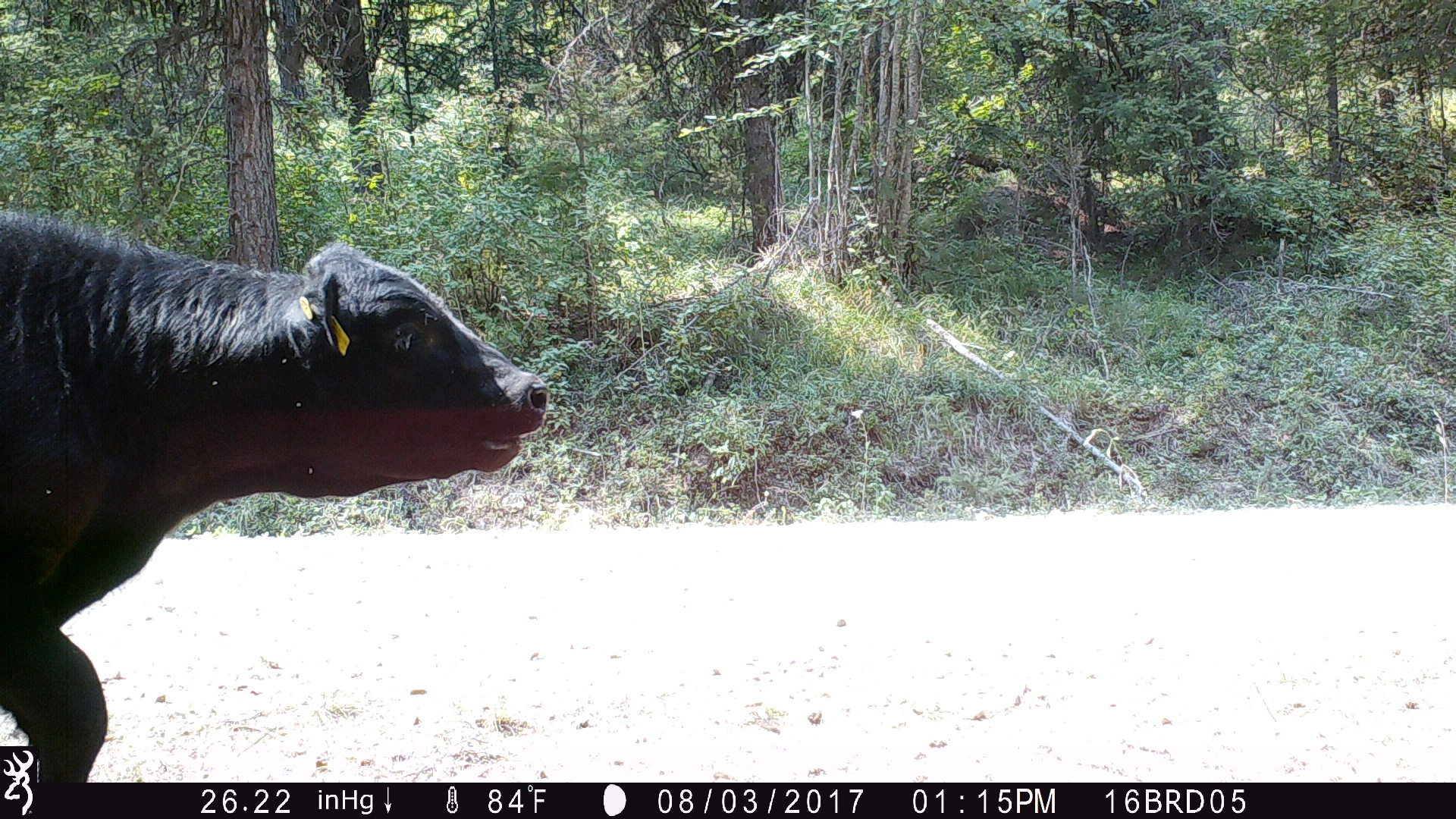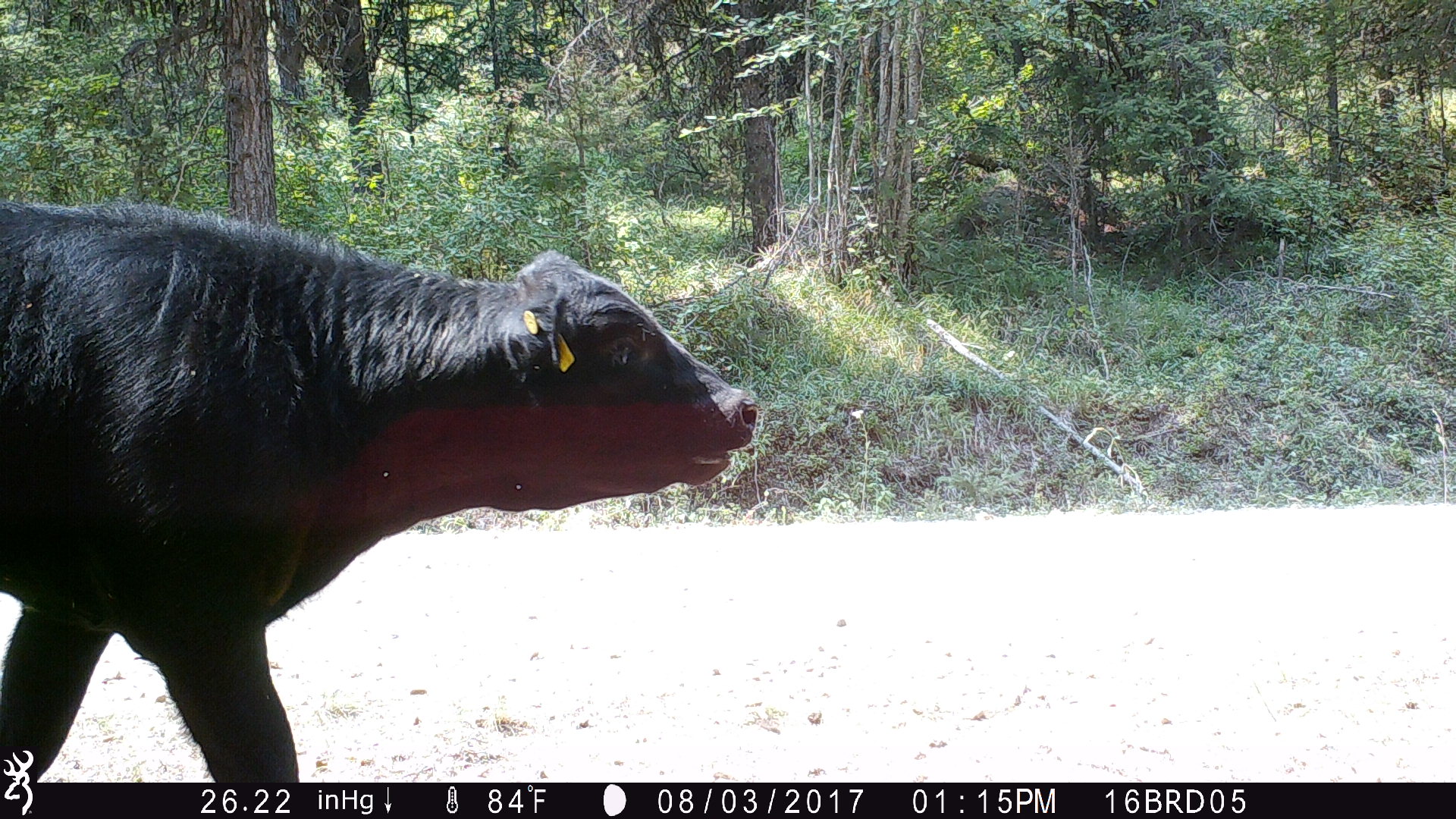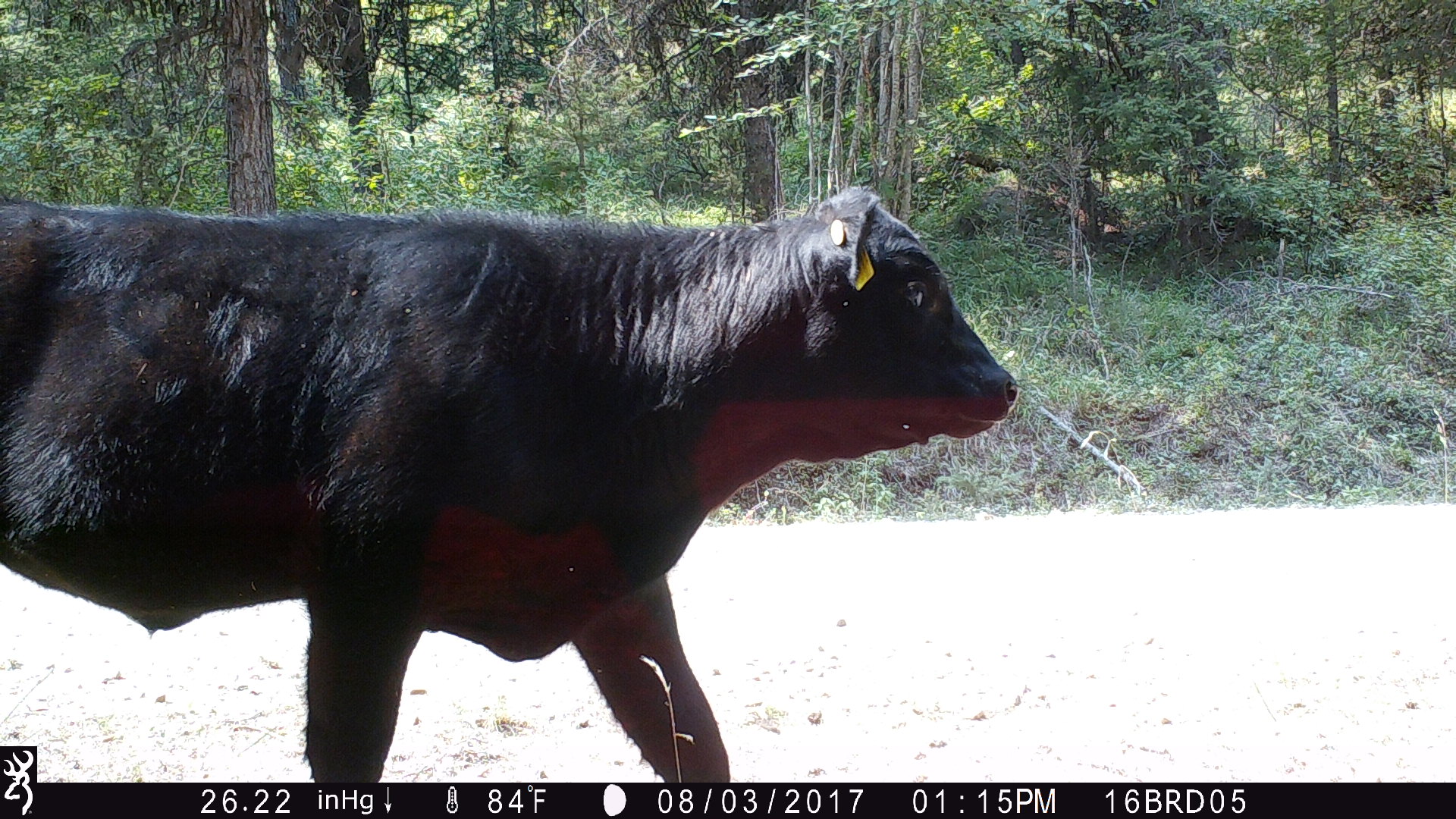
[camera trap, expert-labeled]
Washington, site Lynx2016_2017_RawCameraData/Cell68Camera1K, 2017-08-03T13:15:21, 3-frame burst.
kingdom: Animalia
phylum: Chordata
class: Mammalia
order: Artiodactyla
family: Bovidae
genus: Bos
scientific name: Bos taurus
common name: domestic cattle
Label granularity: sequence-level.